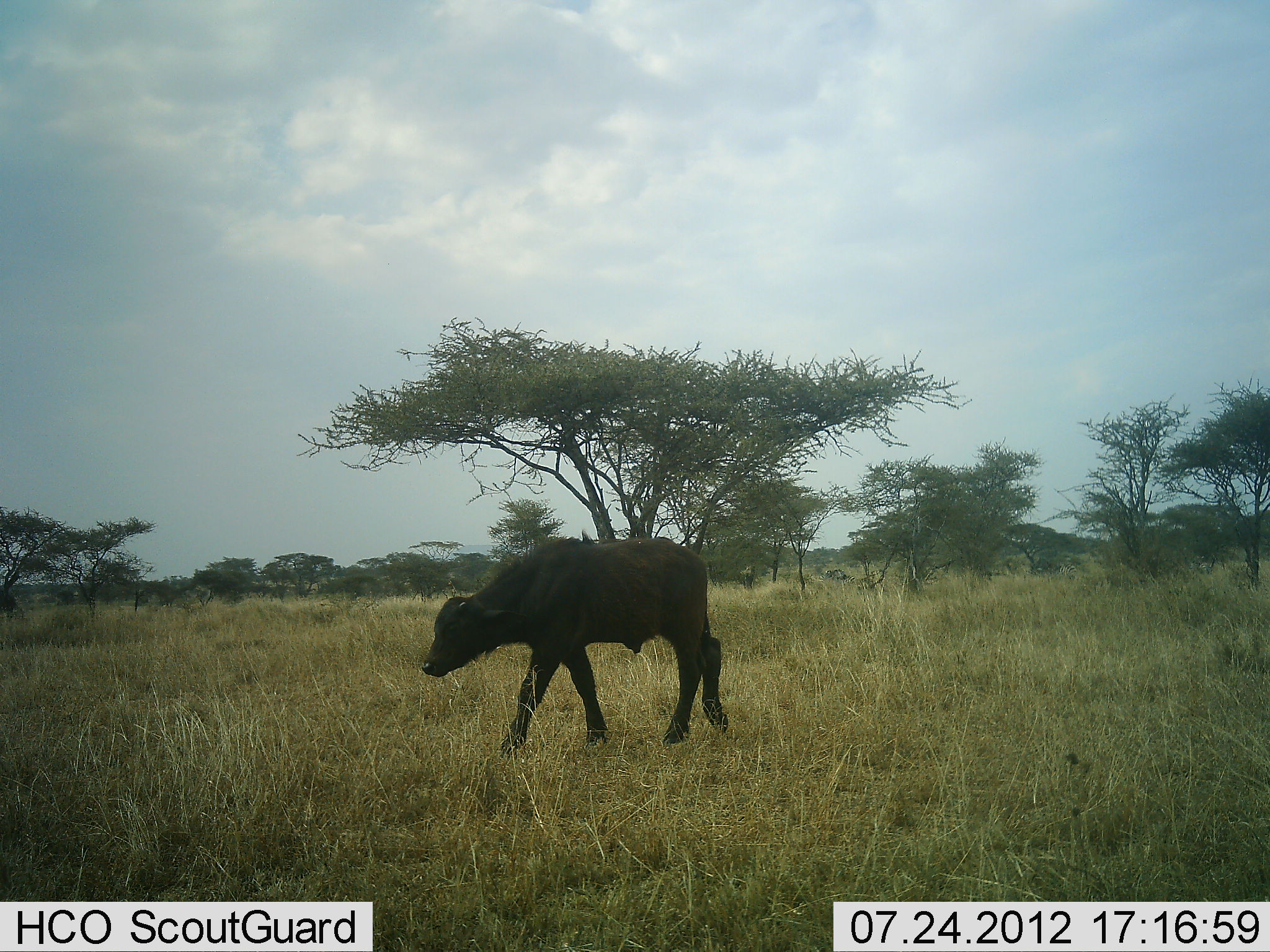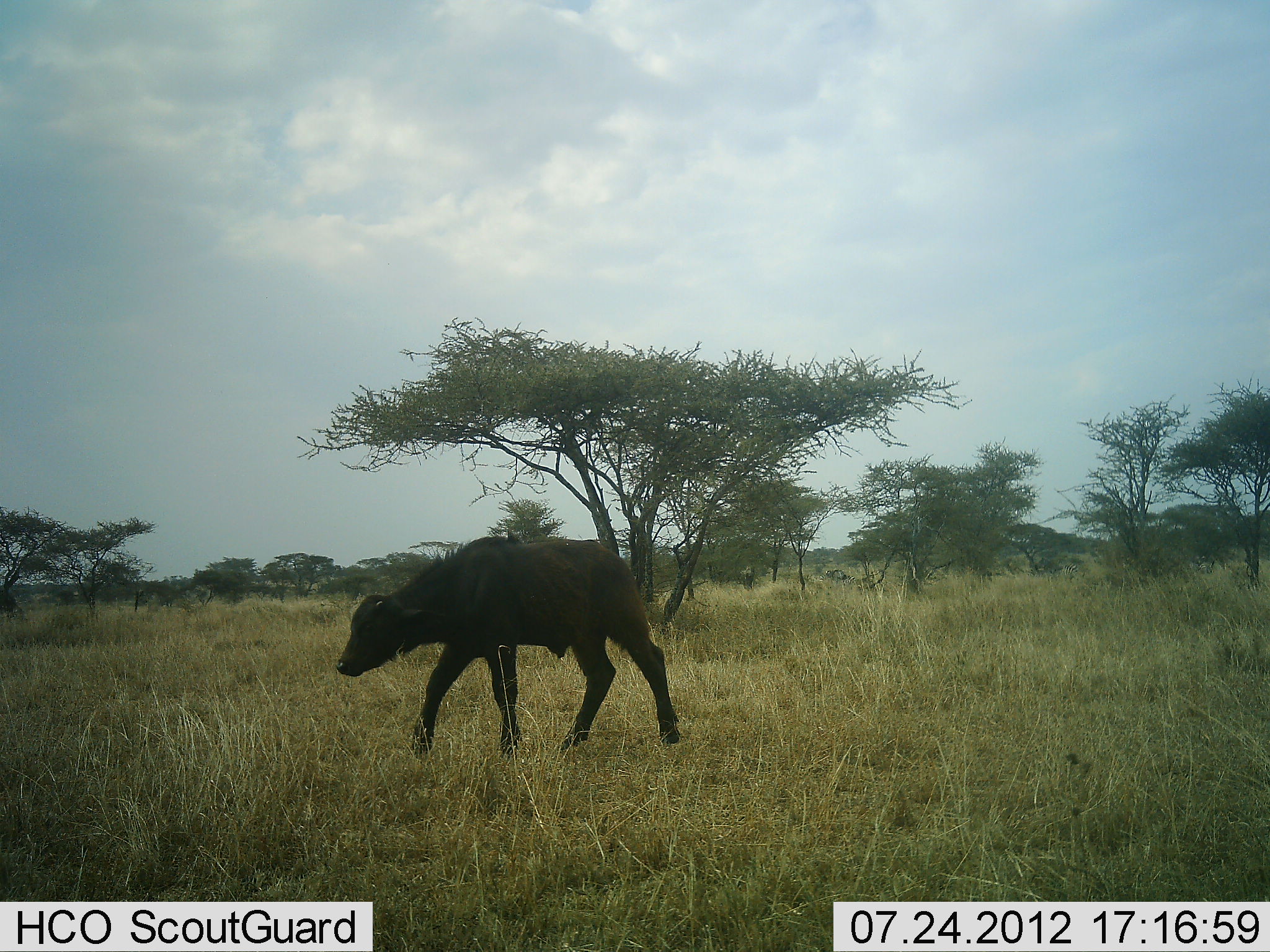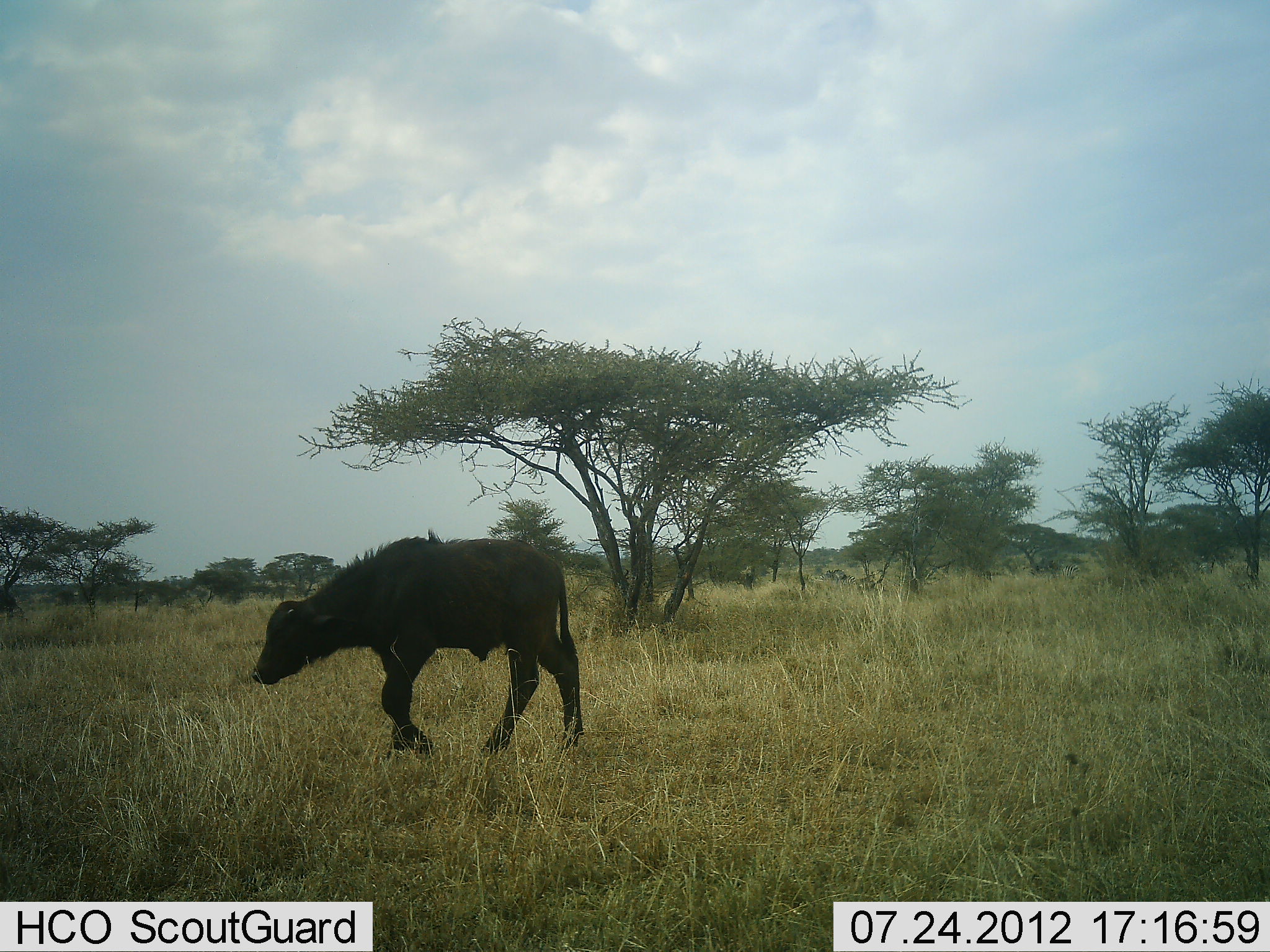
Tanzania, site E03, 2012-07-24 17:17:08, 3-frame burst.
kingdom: Animalia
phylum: Chordata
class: Mammalia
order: Artiodactyla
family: Bovidae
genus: Syncerus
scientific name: Syncerus caffer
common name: cape buffalo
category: buffalo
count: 1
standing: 0%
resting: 0%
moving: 100%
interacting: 0%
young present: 70%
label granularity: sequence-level